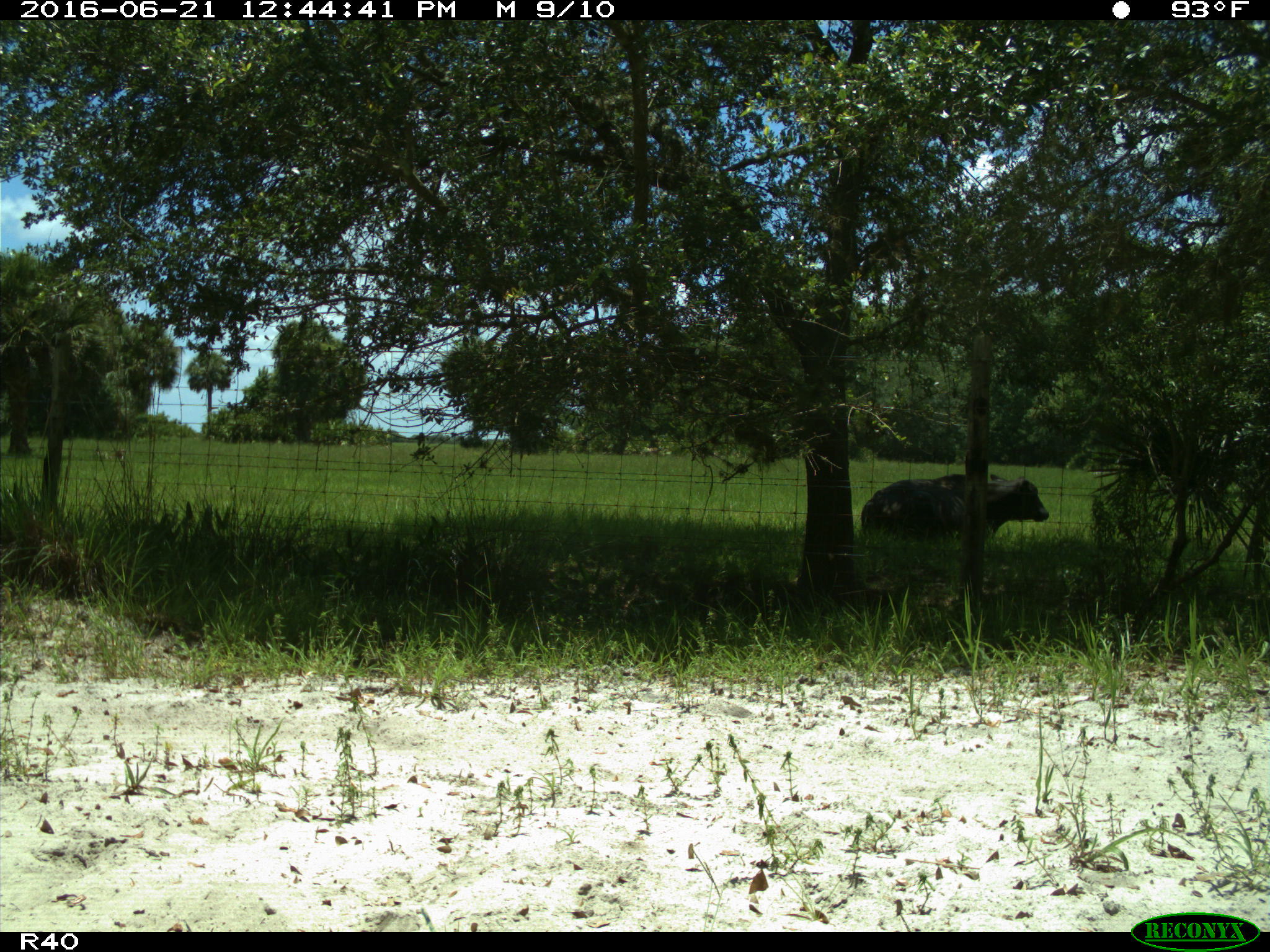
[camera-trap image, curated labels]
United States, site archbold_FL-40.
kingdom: Animalia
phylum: Chordata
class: Mammalia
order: Artiodactyla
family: Bovidae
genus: Bos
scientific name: Bos taurus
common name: domestic cow